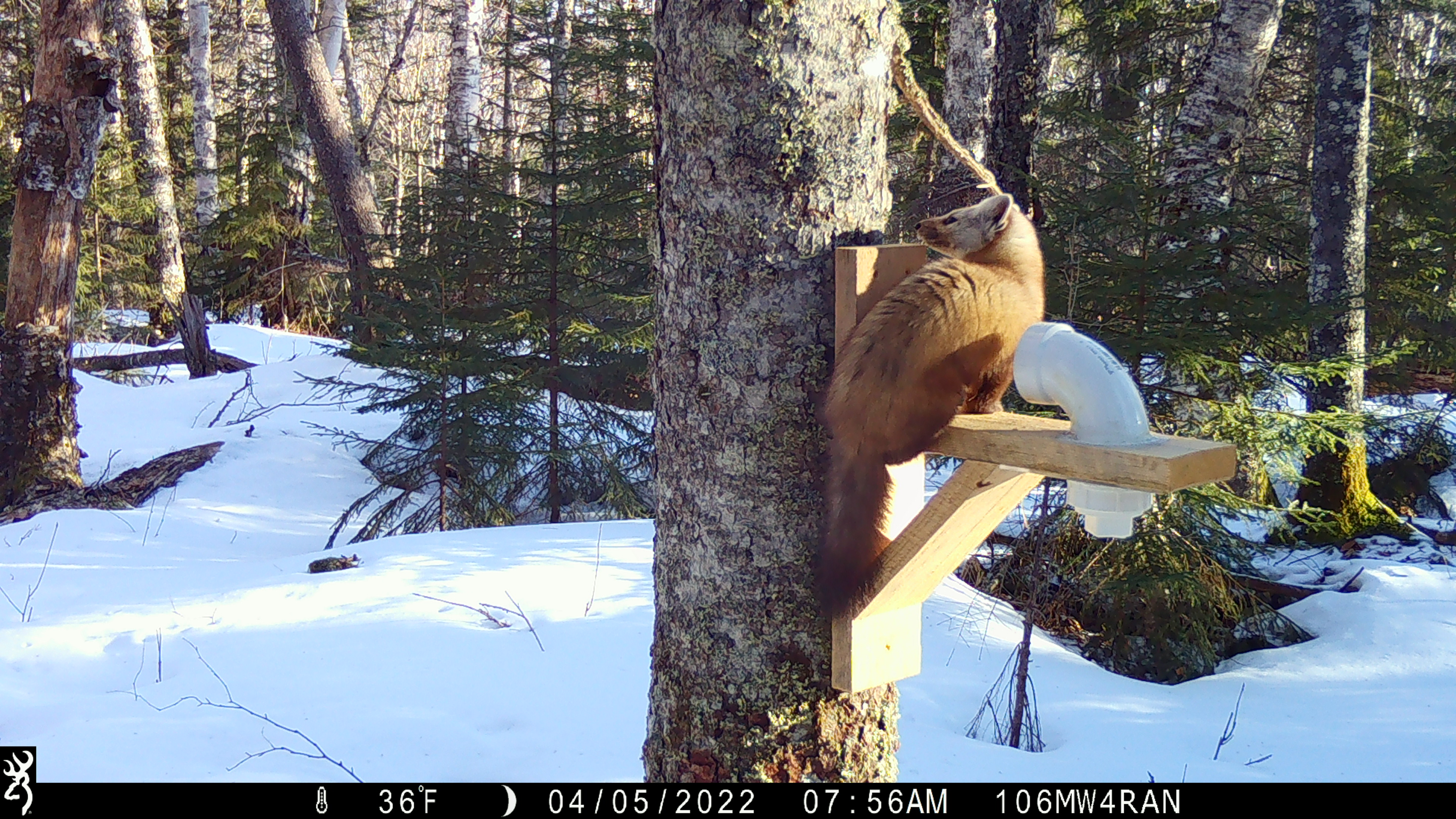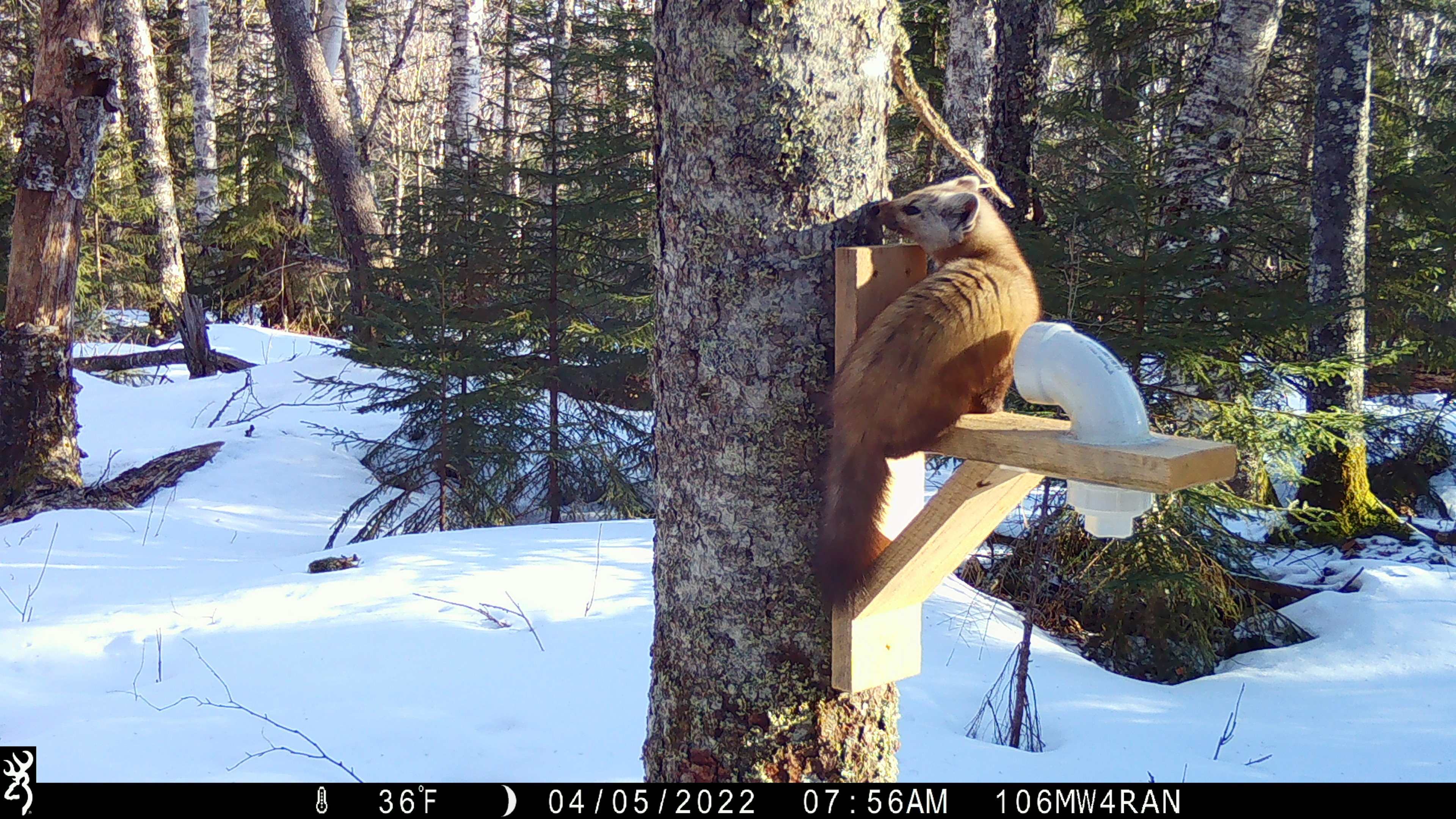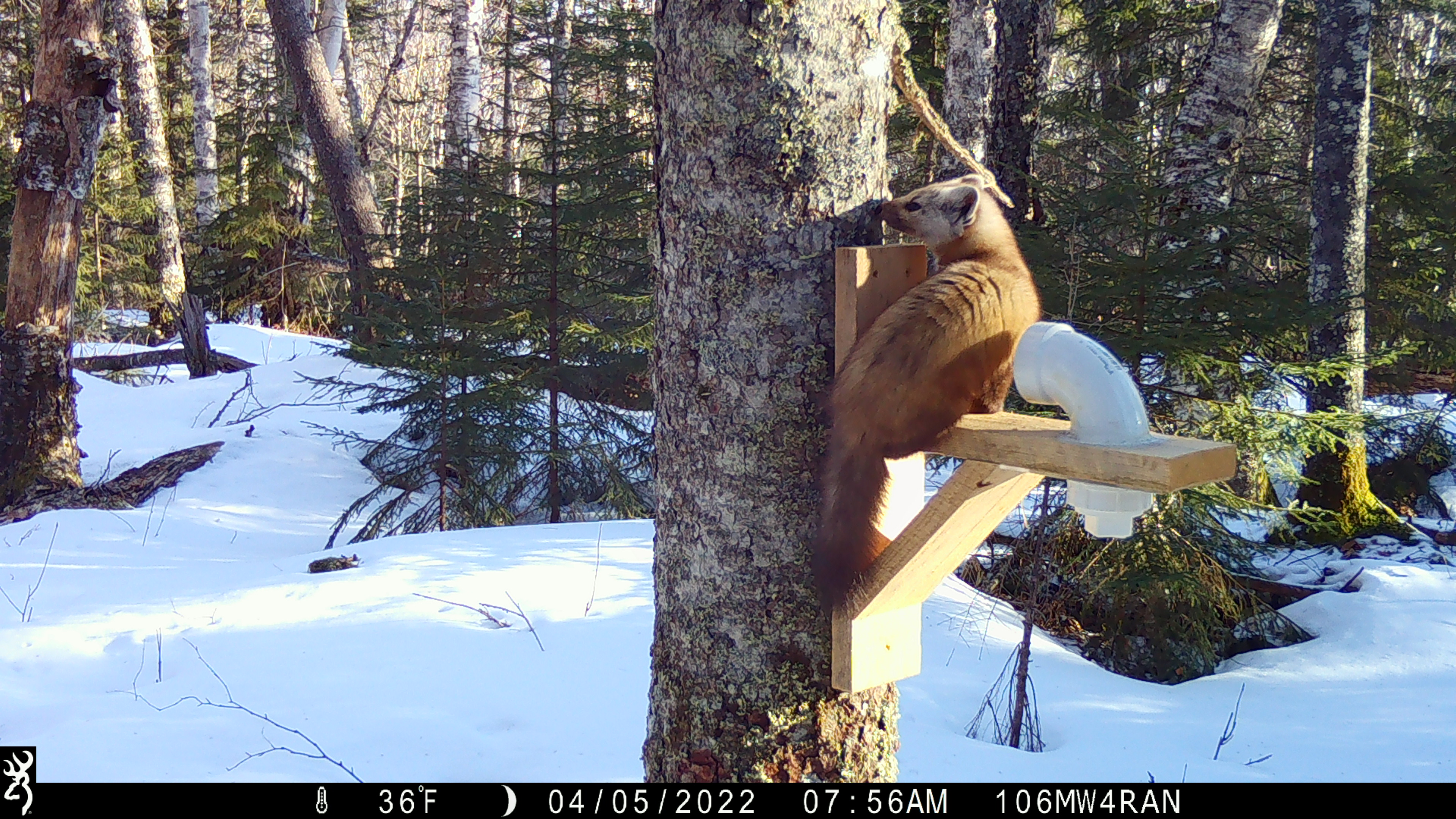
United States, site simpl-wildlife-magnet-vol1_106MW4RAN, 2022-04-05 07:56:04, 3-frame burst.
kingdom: Animalia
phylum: Chordata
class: Mammalia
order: Carnivora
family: Mustelidae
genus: Martes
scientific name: Martes americana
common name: american marten